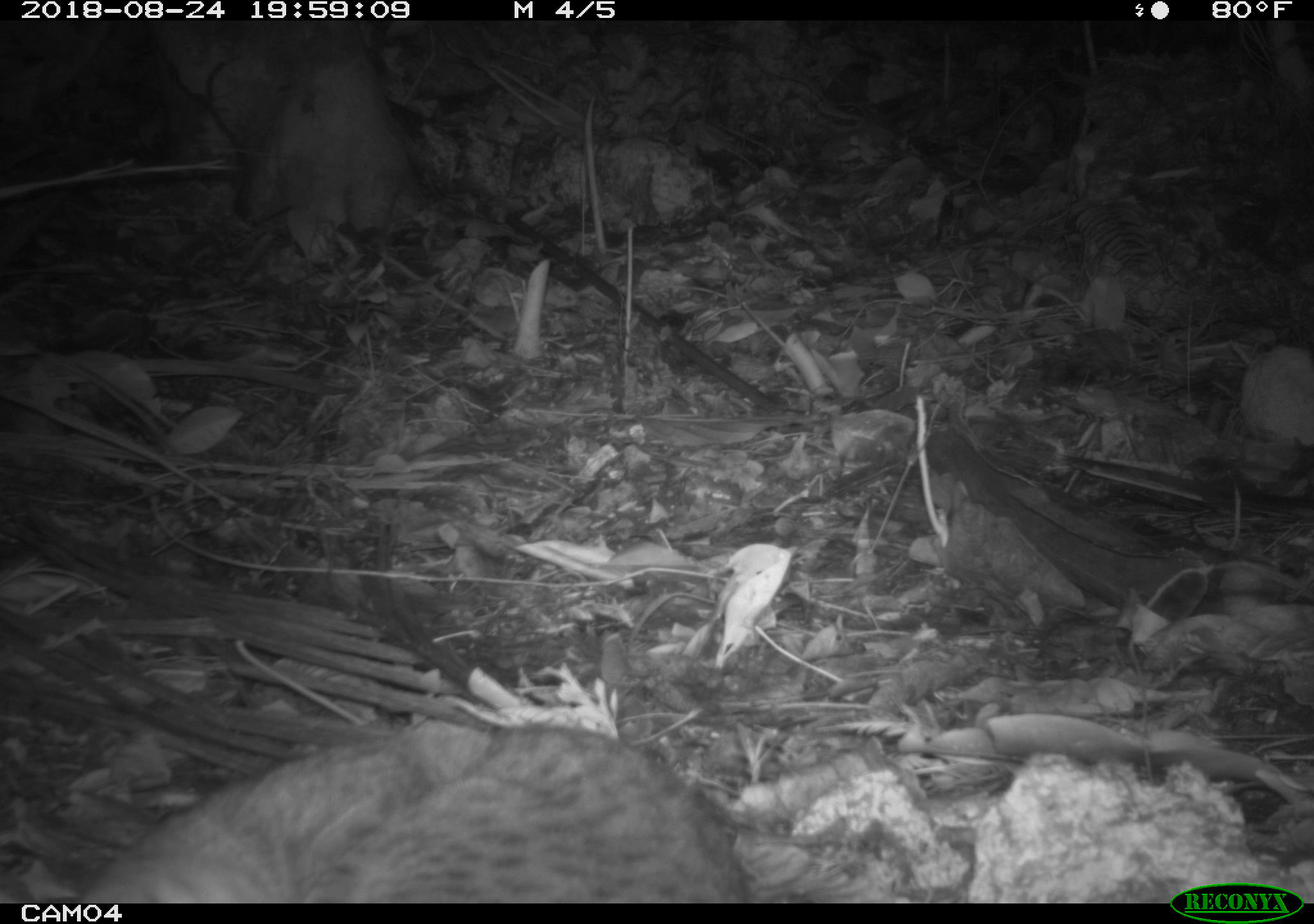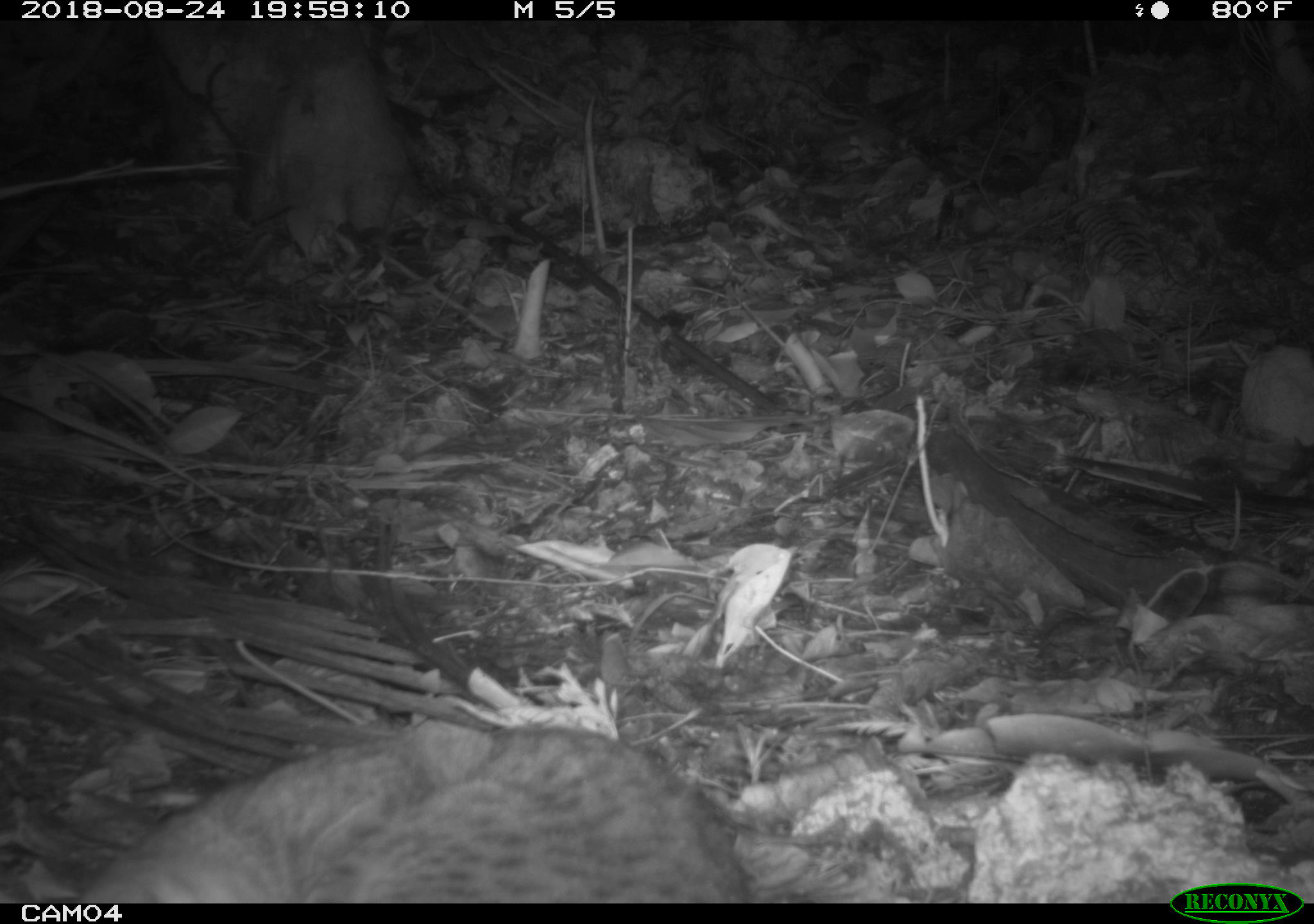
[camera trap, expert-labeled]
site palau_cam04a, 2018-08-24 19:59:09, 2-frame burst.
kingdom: Animalia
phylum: Chordata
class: Mammalia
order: Carnivora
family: Felidae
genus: Felis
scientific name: Felis catus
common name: cat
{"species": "cat (Felis catus)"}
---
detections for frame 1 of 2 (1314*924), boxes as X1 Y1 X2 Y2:
cat: 52 718 760 898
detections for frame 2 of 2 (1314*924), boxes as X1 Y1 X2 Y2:
cat: 55 719 765 900